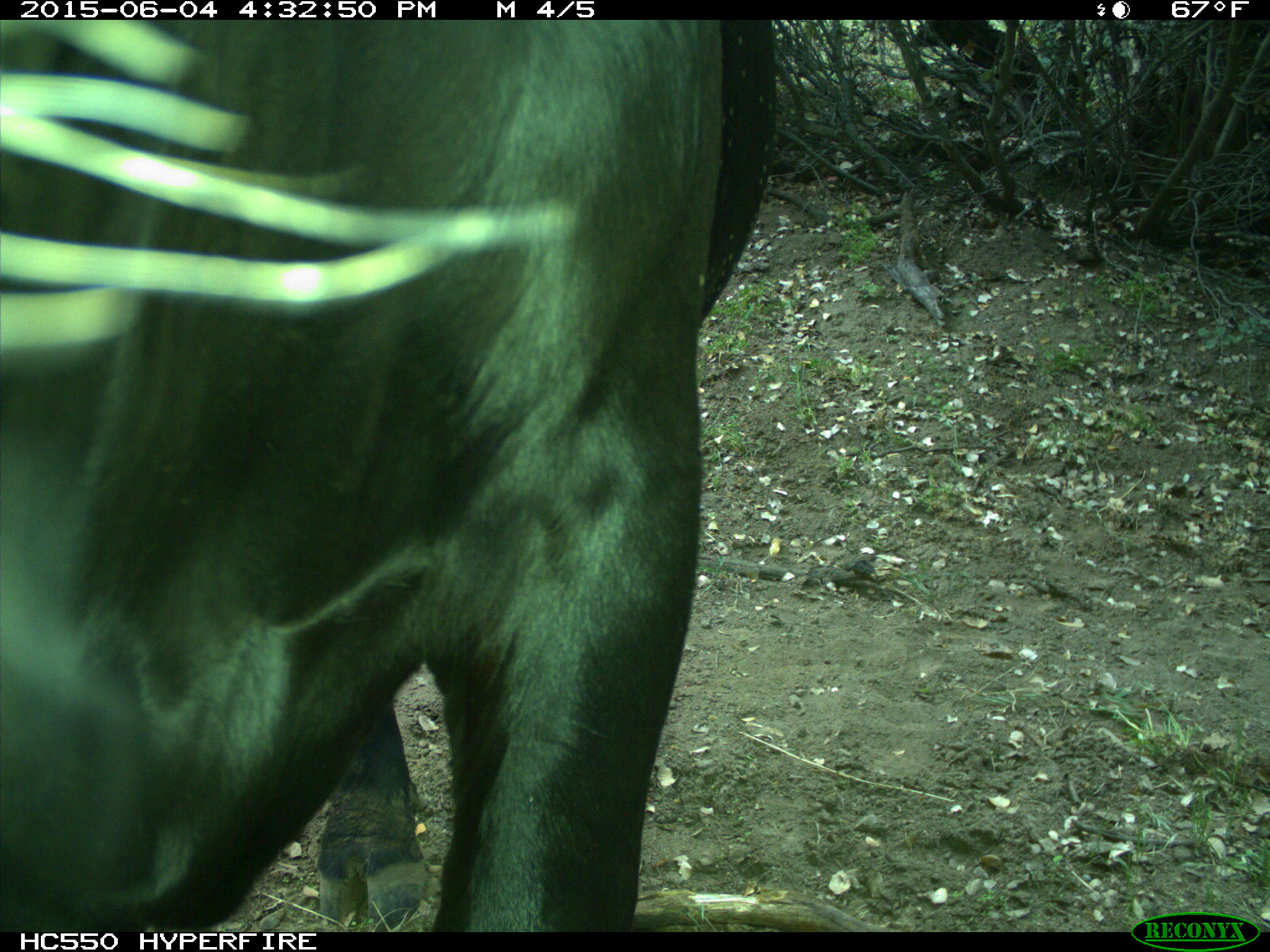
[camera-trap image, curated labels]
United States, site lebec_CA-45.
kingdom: Animalia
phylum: Chordata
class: Mammalia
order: Artiodactyla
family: Bovidae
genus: Bos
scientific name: Bos taurus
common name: domestic cow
Bos taurus (domestic cow).